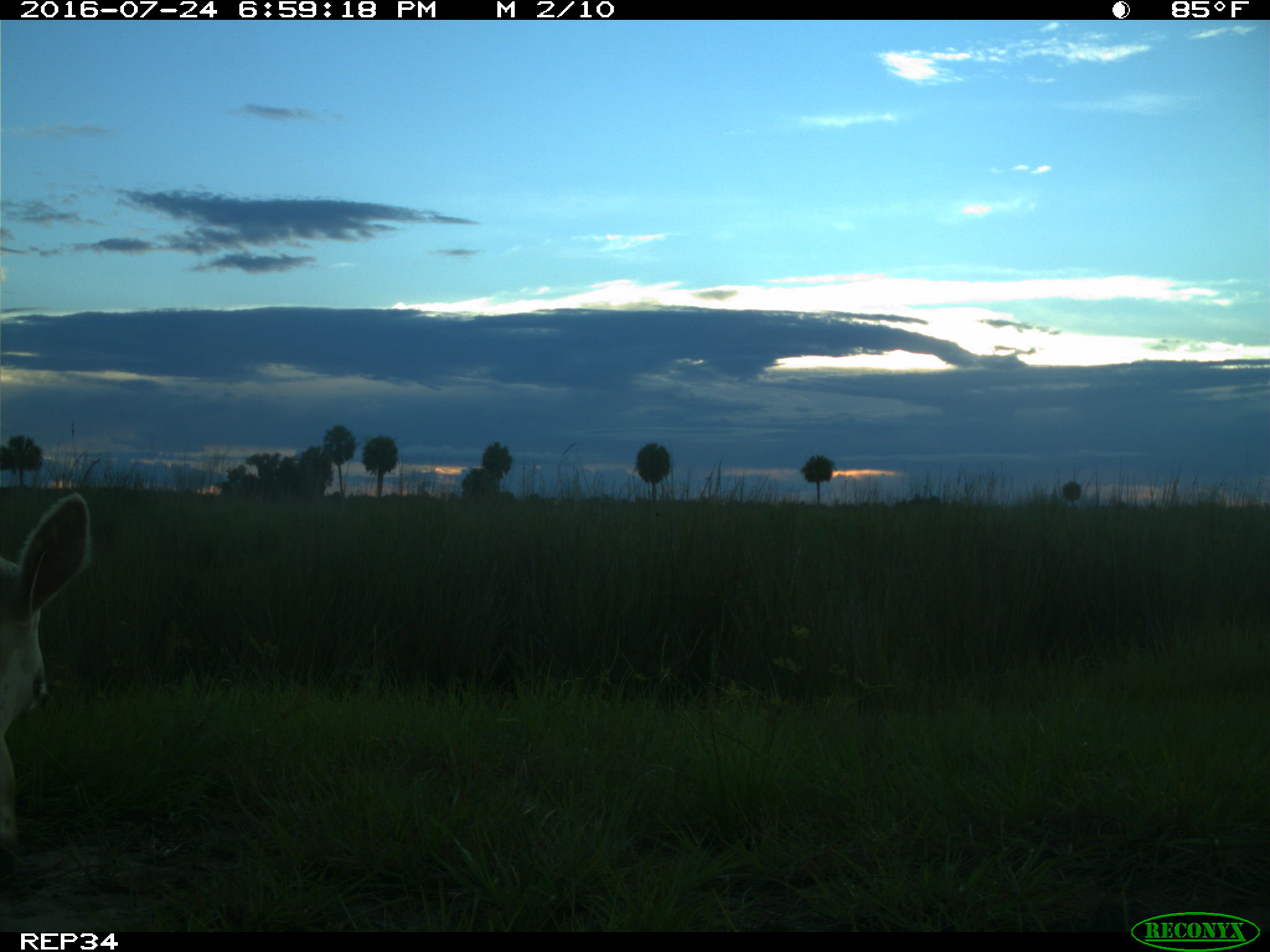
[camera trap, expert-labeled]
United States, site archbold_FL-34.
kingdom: Animalia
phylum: Chordata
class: Mammalia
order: Artiodactyla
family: Bovidae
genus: Bos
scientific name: Bos taurus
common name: domestic cow